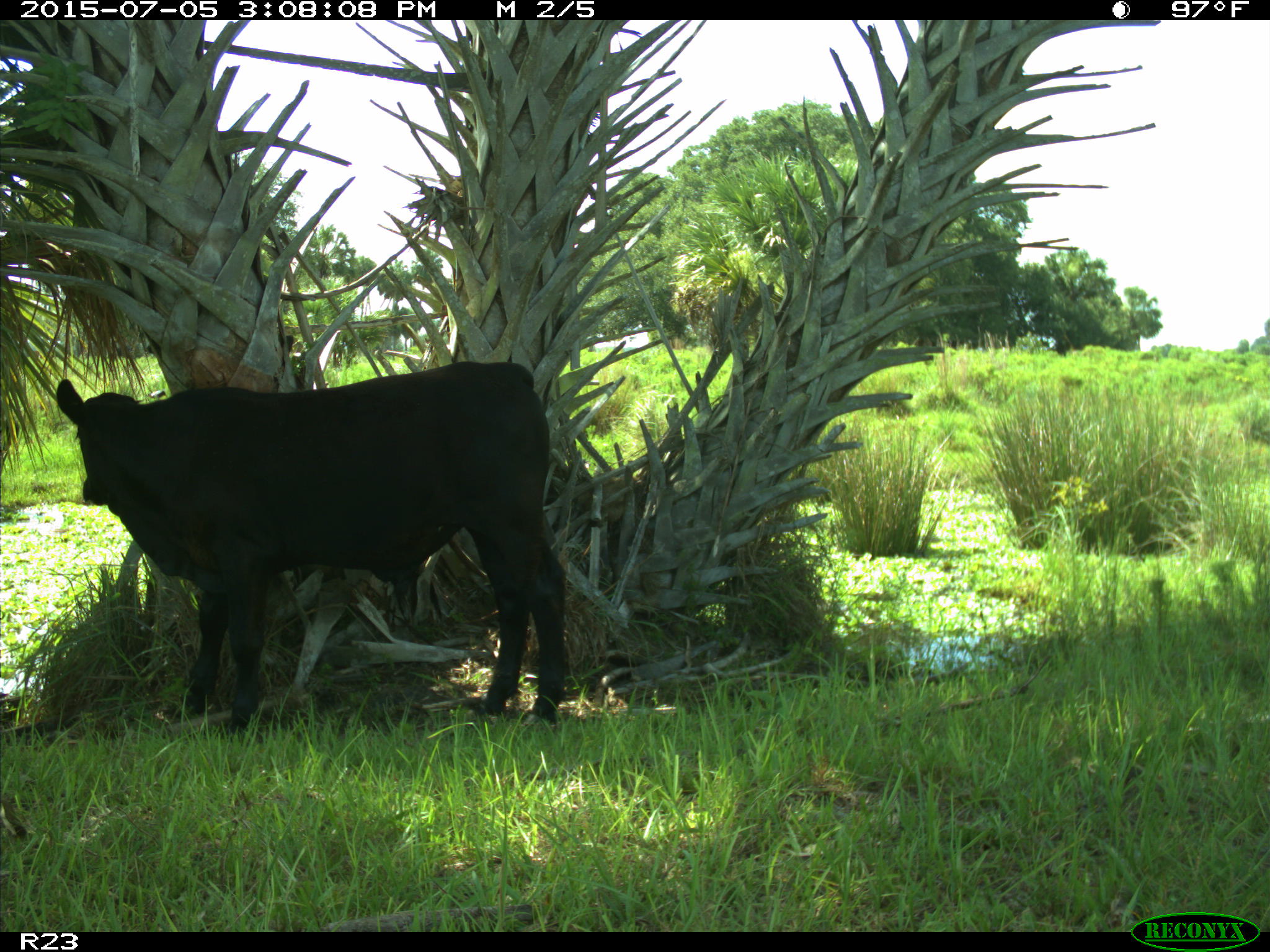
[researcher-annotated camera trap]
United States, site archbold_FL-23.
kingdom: Animalia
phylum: Chordata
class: Mammalia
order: Artiodactyla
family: Bovidae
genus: Bos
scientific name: Bos taurus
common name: domestic cow